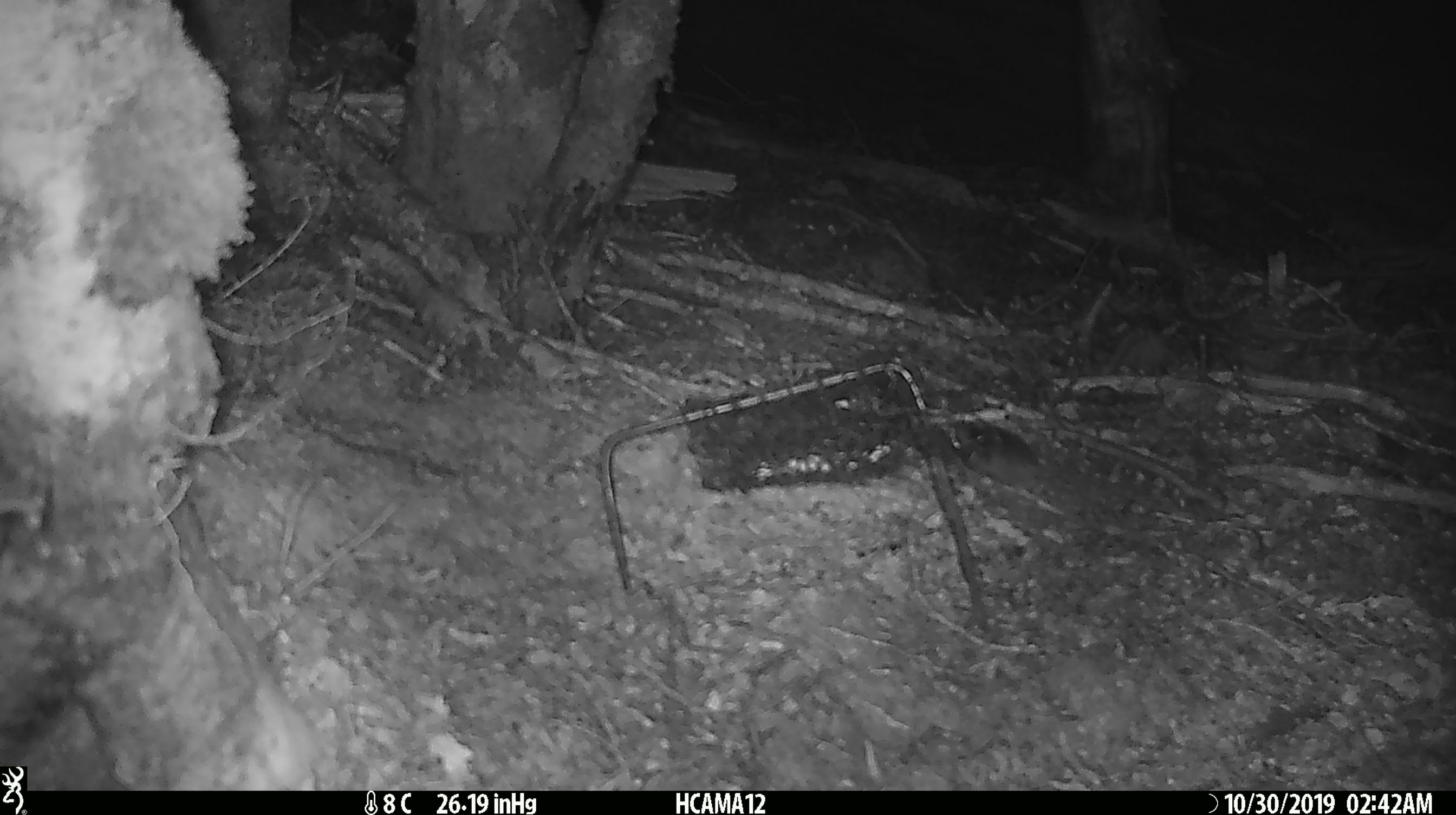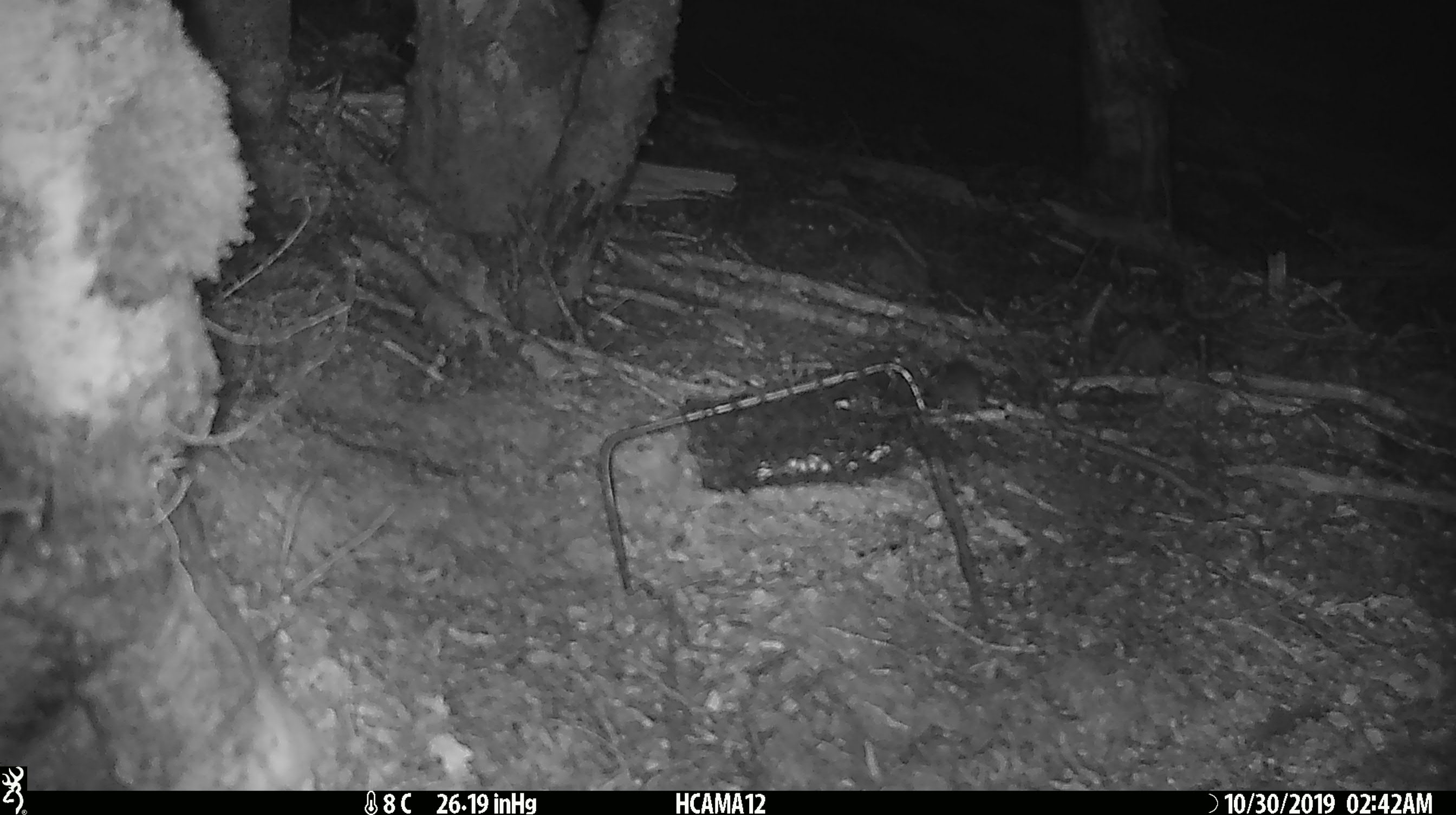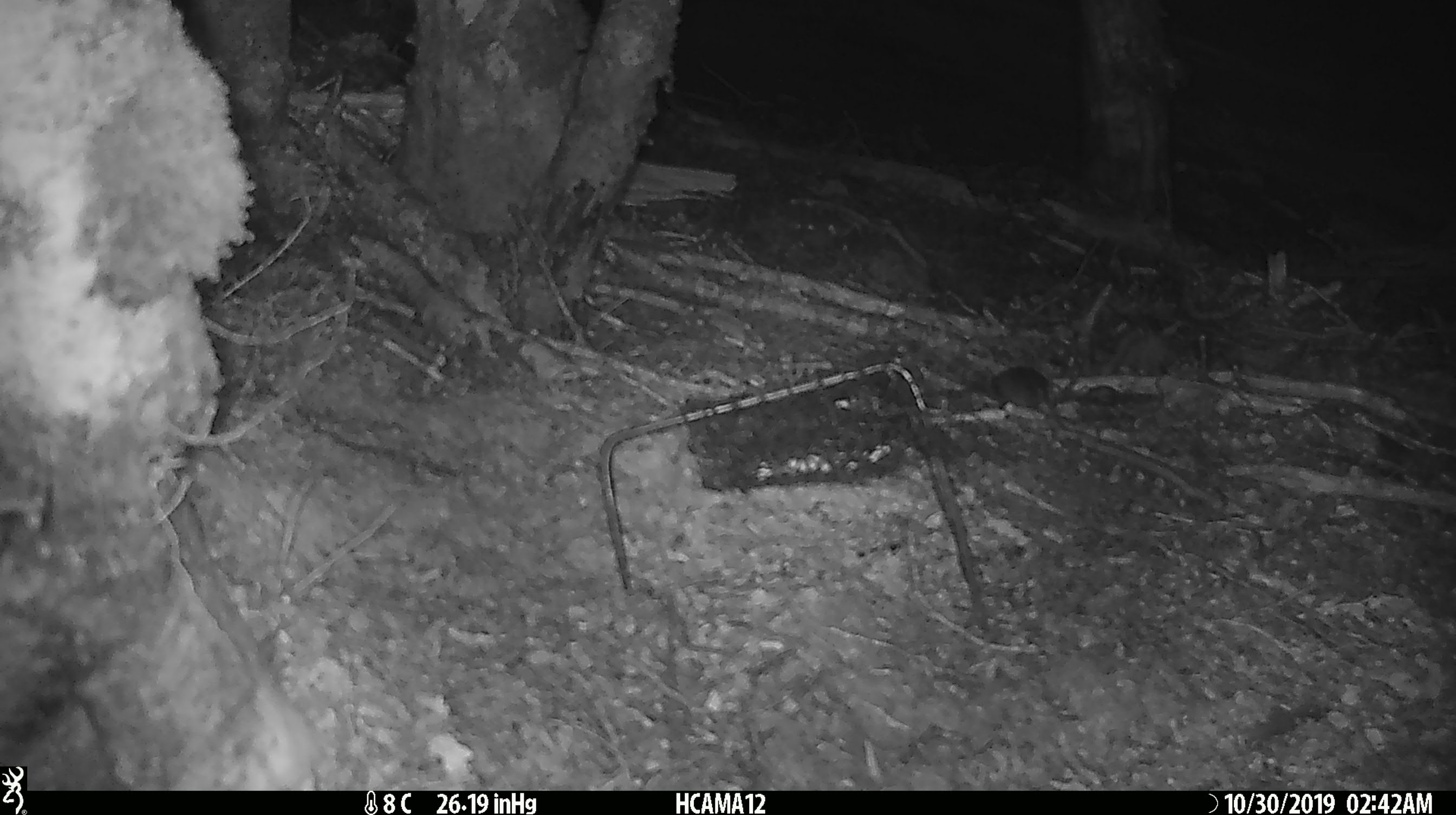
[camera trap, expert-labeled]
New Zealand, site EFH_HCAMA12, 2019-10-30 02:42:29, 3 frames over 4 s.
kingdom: Animalia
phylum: Chordata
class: Mammalia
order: Rodentia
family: Muridae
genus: Mus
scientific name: Mus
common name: mouse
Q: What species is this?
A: Mouse (Mus).